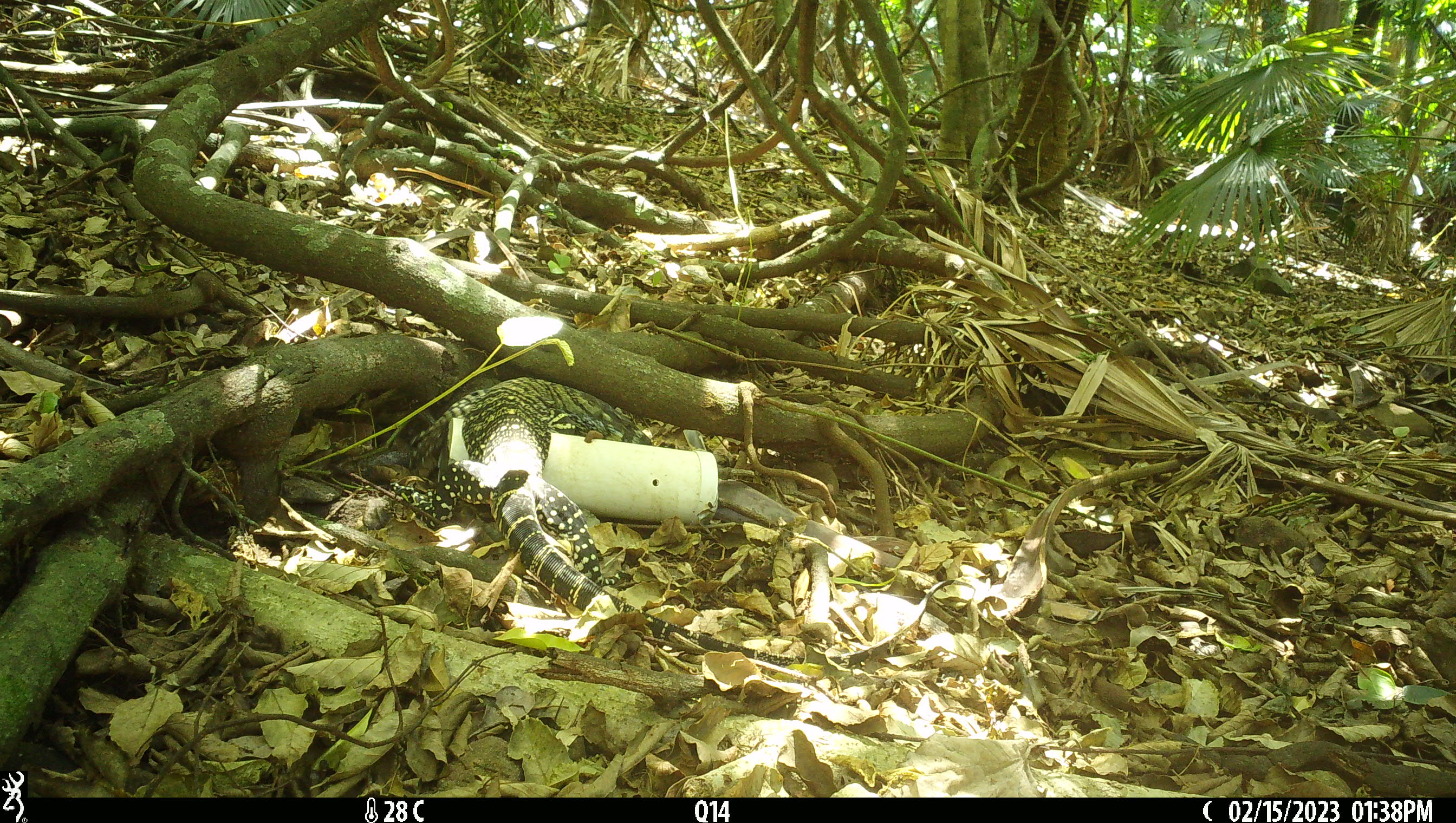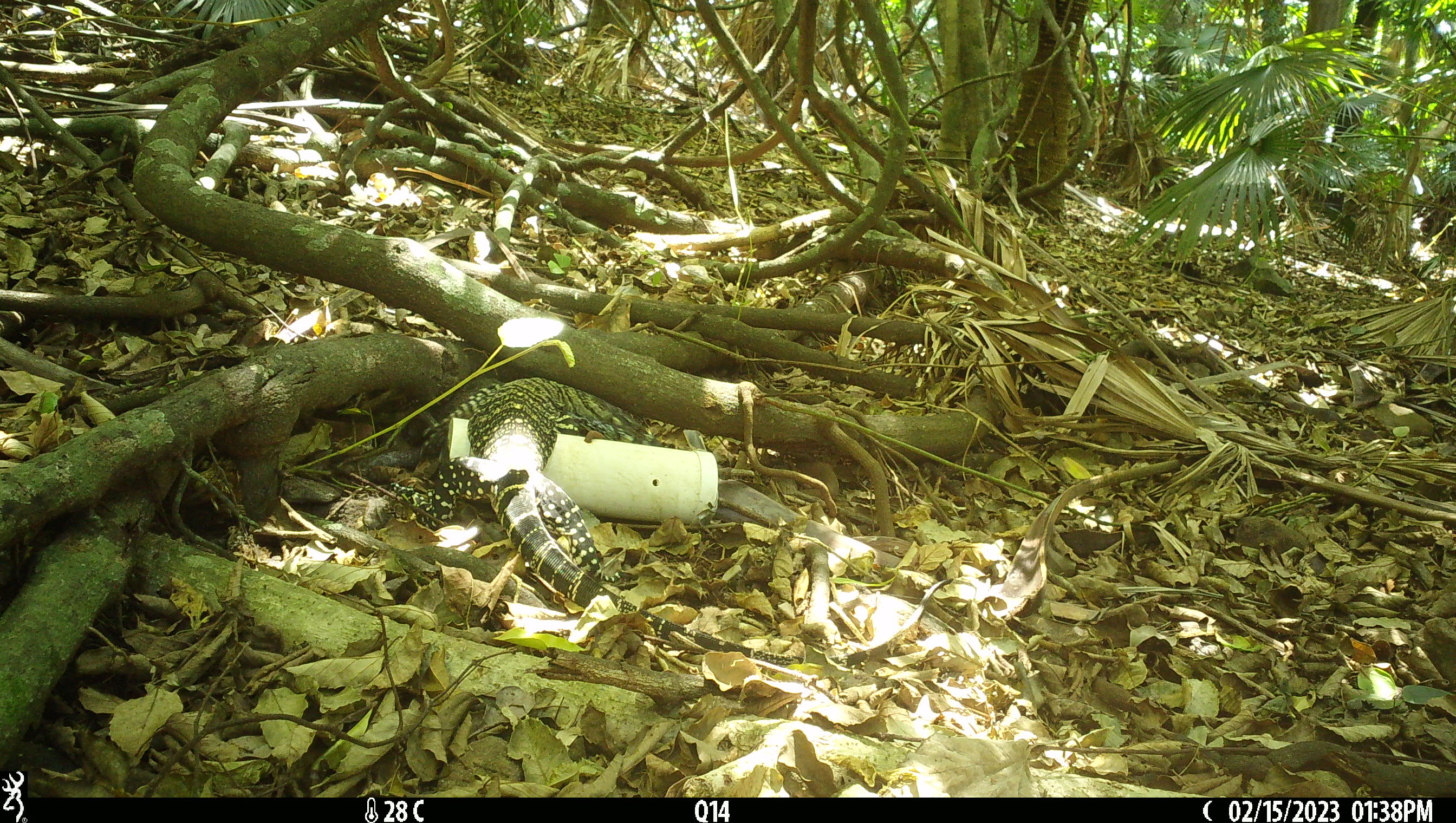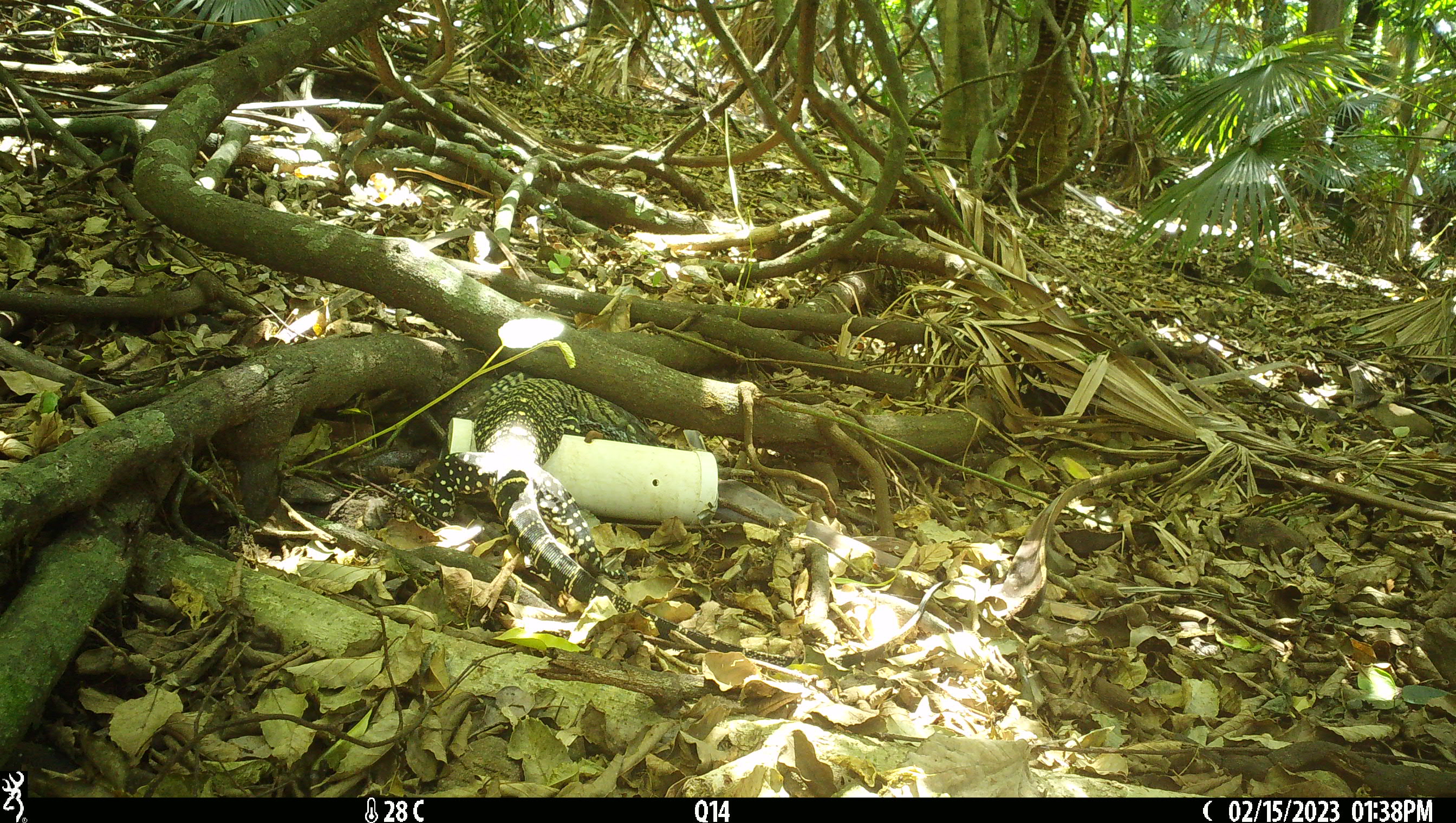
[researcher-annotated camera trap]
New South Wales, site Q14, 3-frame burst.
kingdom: Animalia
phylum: Chordata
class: Reptilia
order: Squamata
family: Varanidae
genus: Varanus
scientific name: Varanus varius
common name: lace monitor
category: goanna